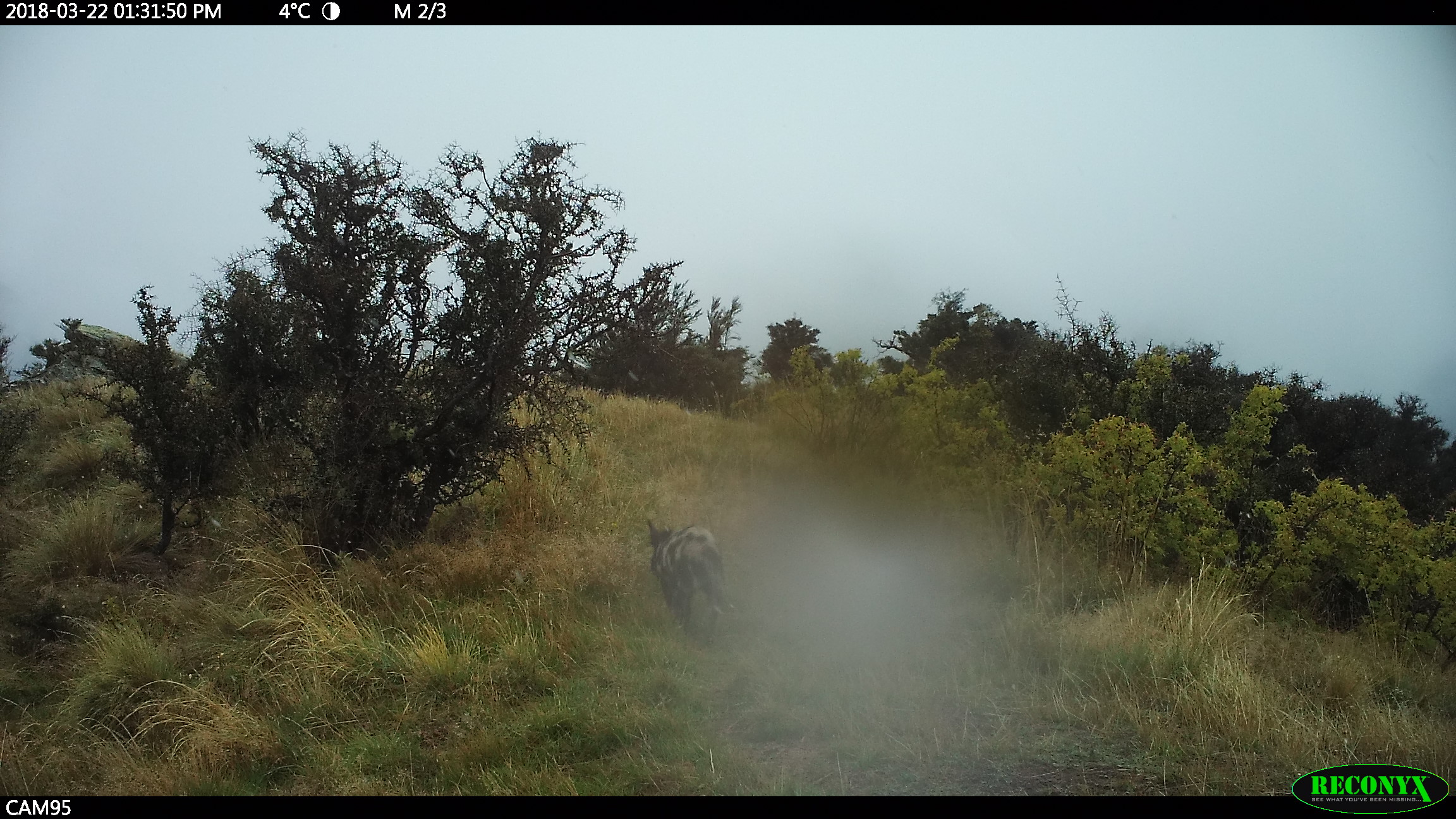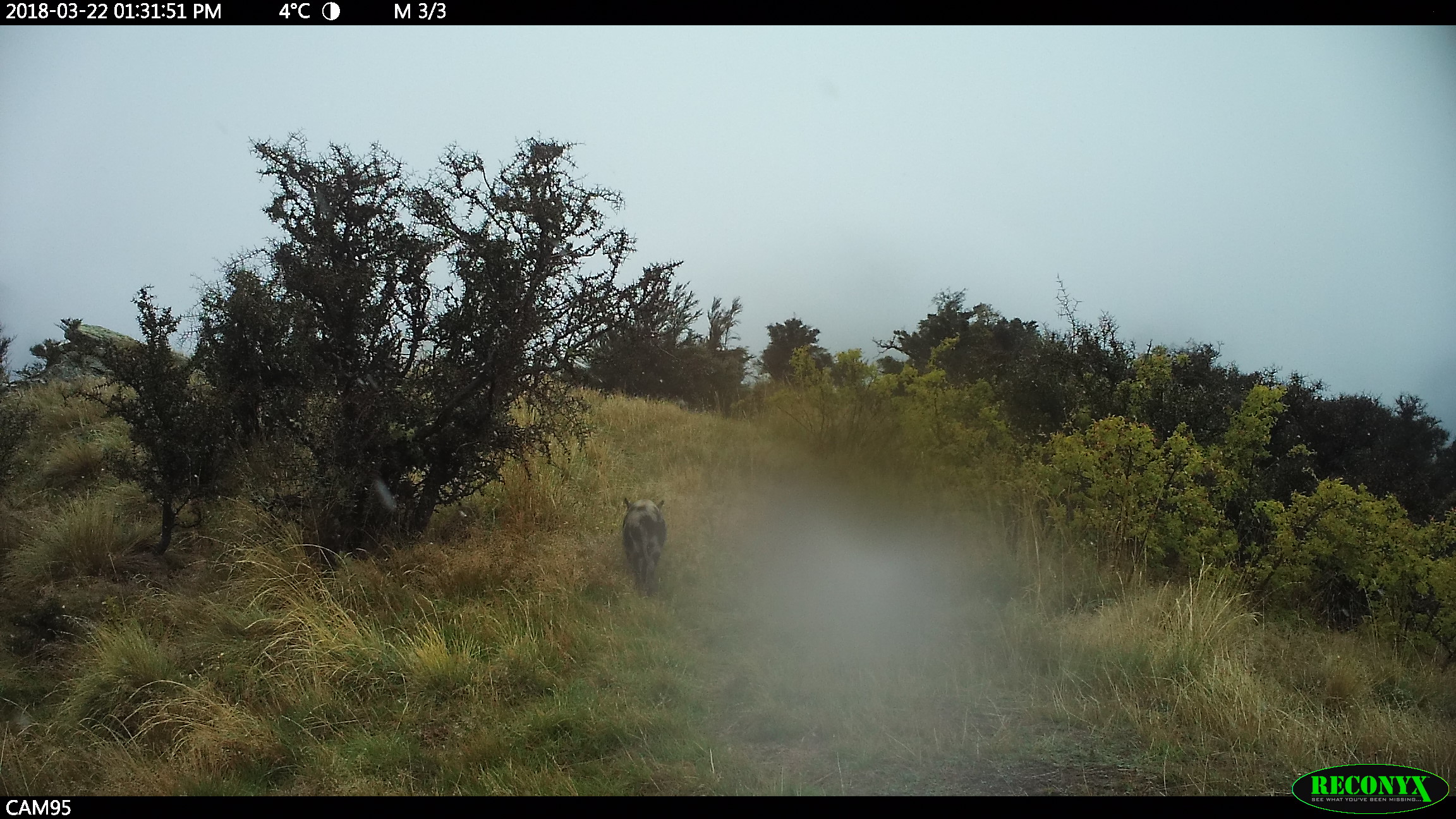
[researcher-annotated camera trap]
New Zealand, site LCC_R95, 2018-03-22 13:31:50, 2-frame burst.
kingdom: Animalia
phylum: Chordata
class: Mammalia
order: Artiodactyla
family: Suidae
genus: Sus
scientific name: Sus scrofa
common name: pig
Pig (Sus scrofa).